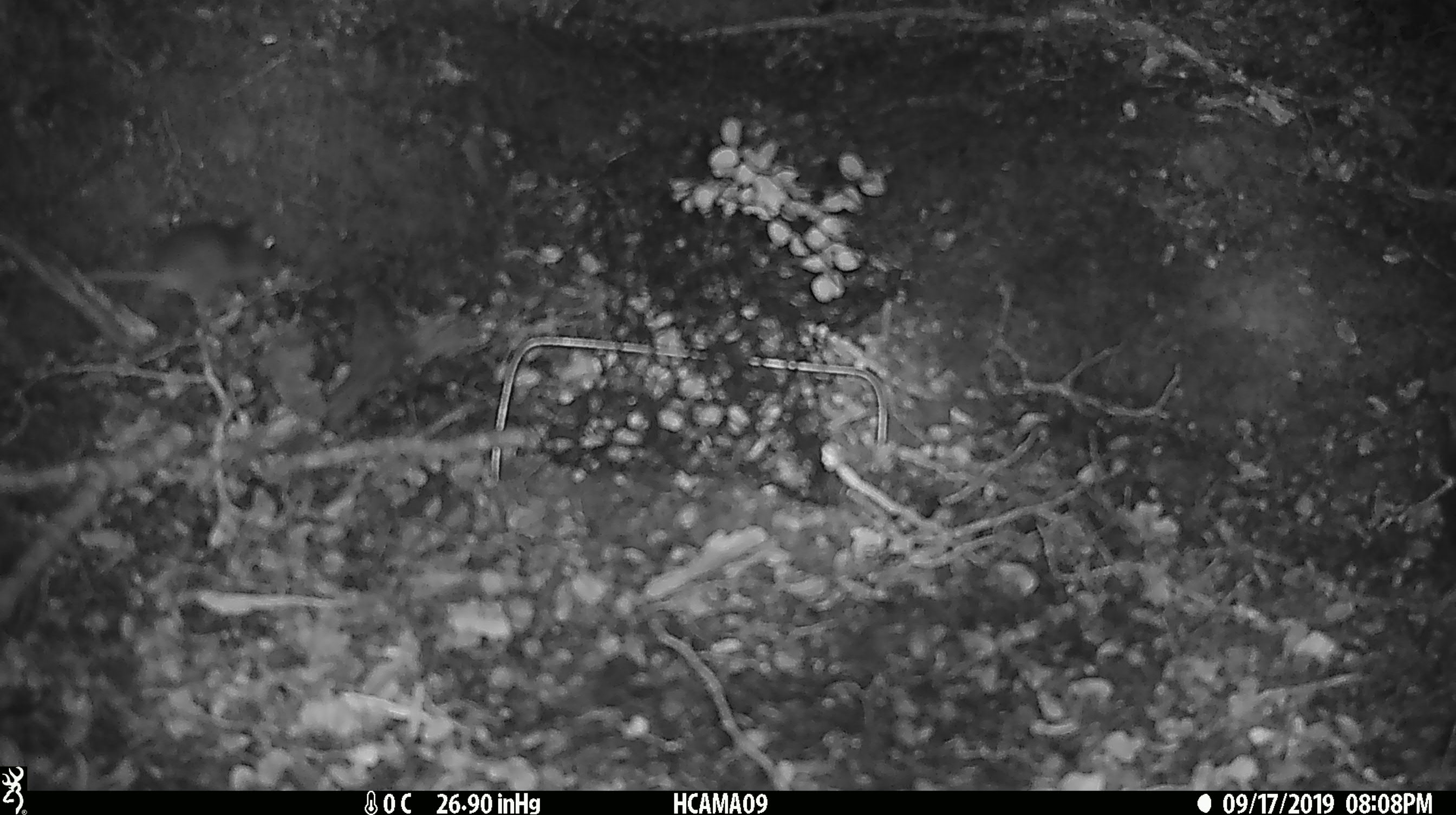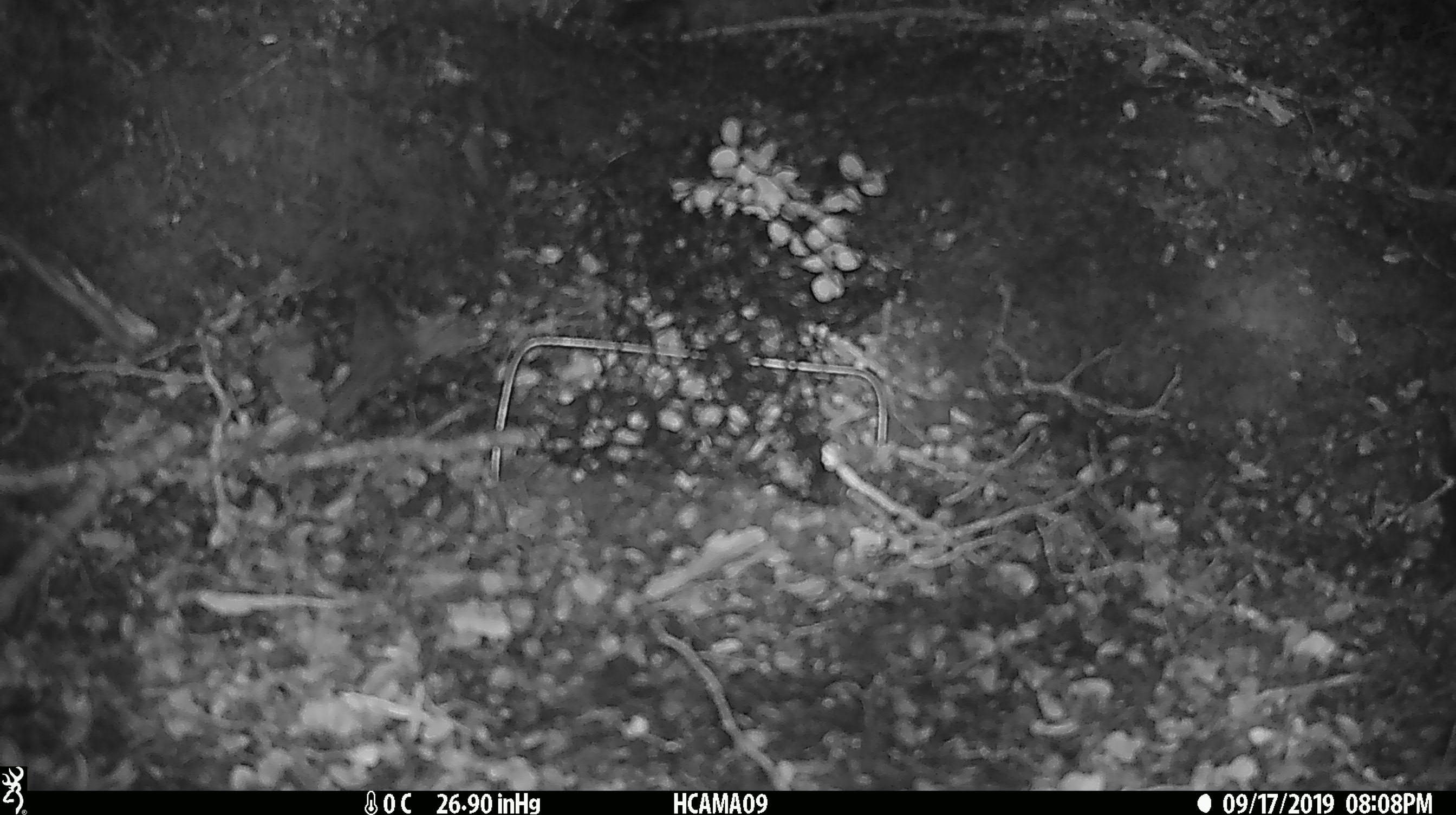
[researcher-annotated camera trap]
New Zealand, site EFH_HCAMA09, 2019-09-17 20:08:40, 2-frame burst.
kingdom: Animalia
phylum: Chordata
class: Mammalia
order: Rodentia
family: Muridae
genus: Mus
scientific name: Mus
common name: mouse